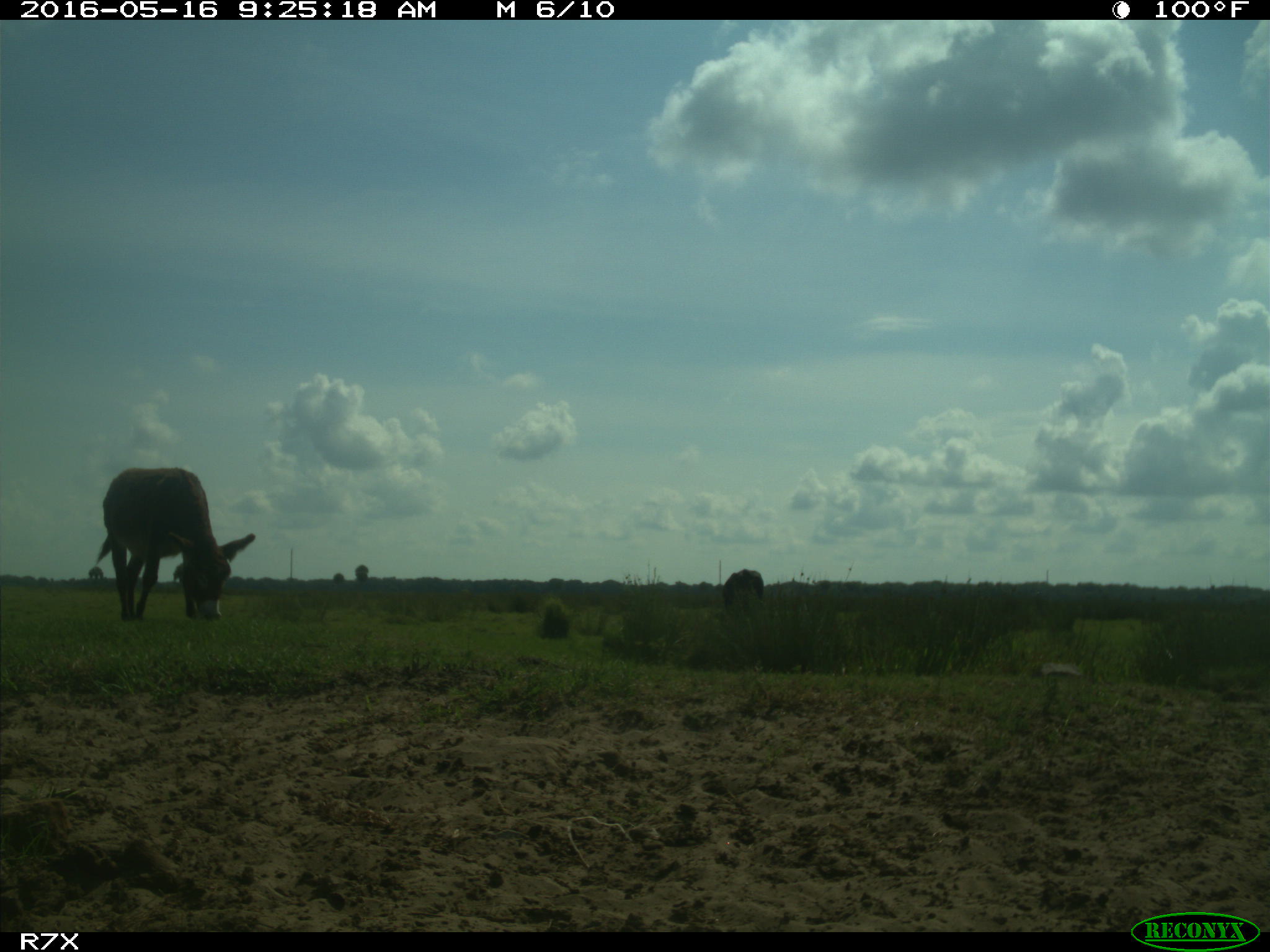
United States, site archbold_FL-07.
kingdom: Animalia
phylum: Chordata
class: Mammalia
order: Artiodactyla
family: Bovidae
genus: Bos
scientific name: Bos taurus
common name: domestic cow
Bos taurus (domestic cow).